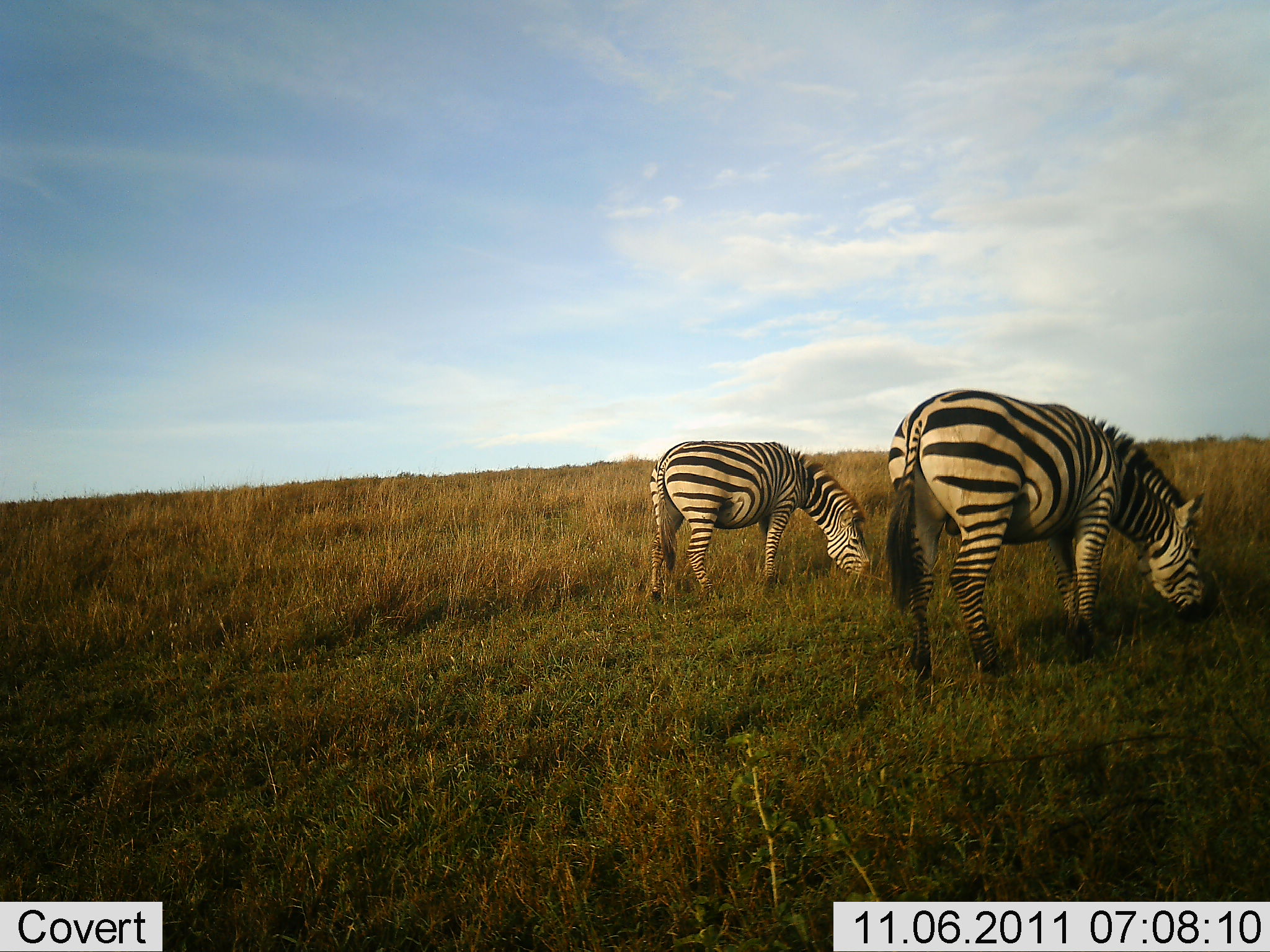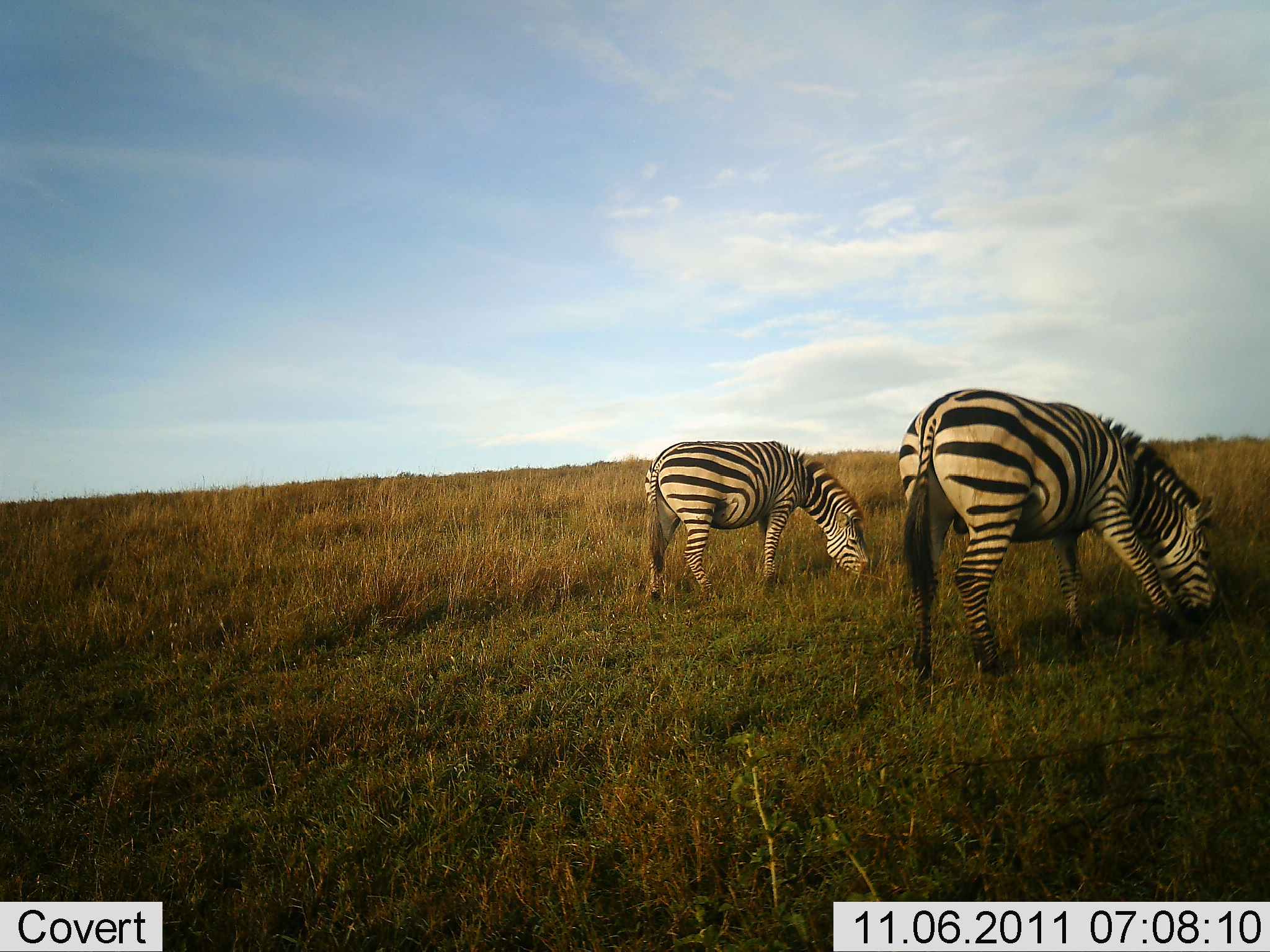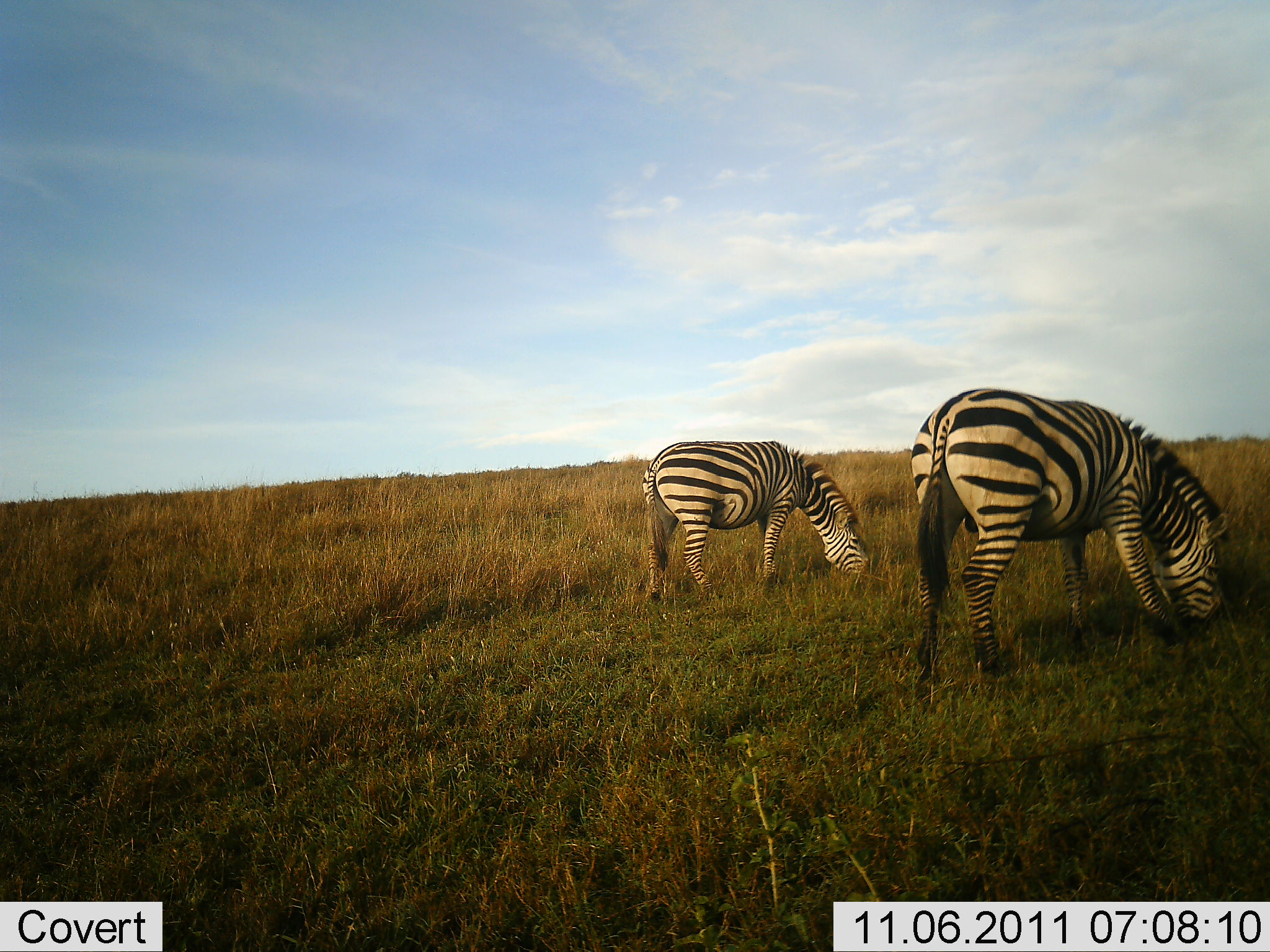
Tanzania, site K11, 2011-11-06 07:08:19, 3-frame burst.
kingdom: Animalia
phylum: Chordata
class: Mammalia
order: Perissodactyla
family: Equidae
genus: Equus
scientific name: Equus quagga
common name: plains zebra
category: zebra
Zebra (plains zebra) (Equus quagga), count 2. Behavior (volunteer vote fractions): standing 20%, resting 0%, moving 0%, interacting 0%. Young present (vote fraction): 0%. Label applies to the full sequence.